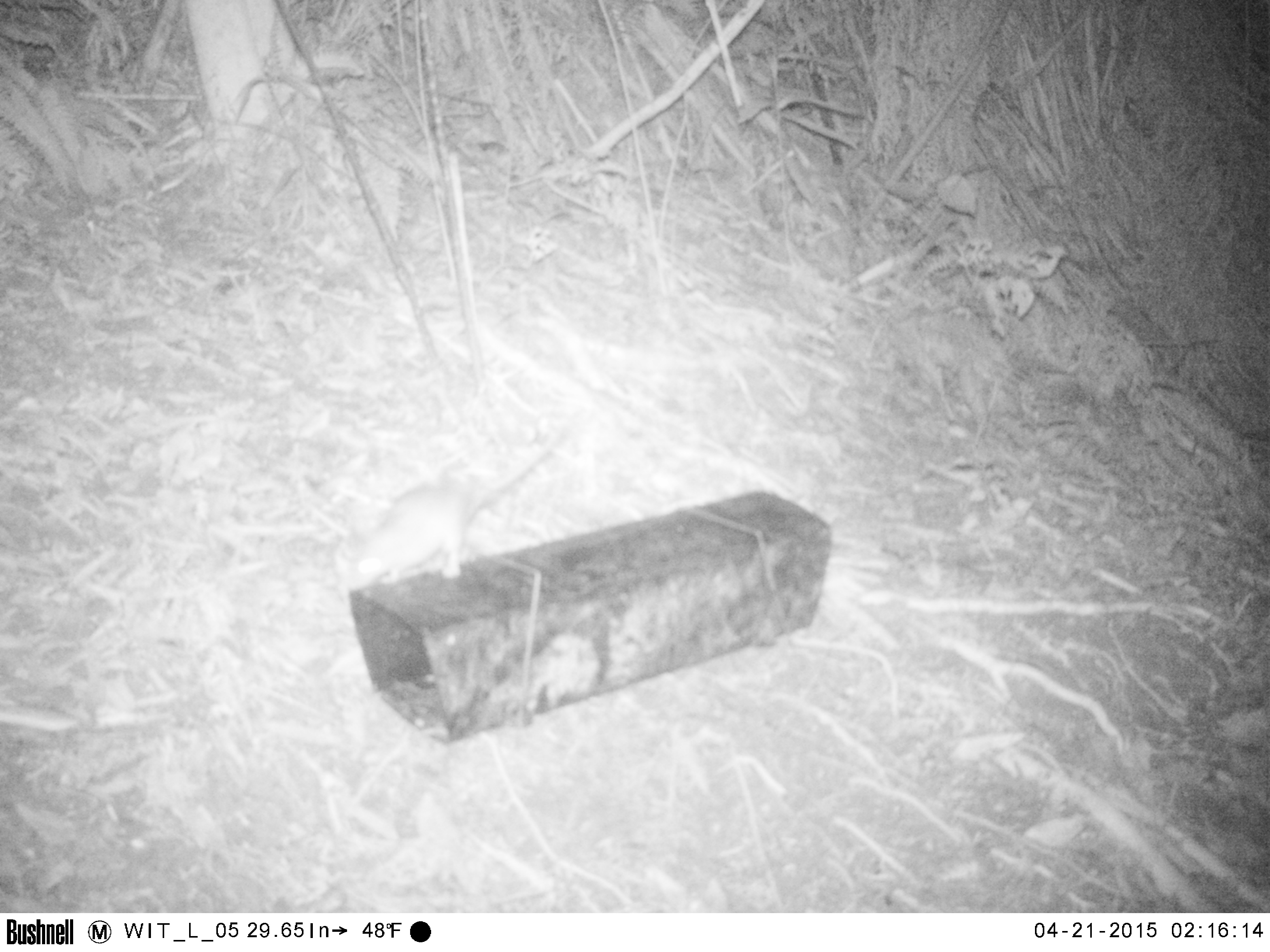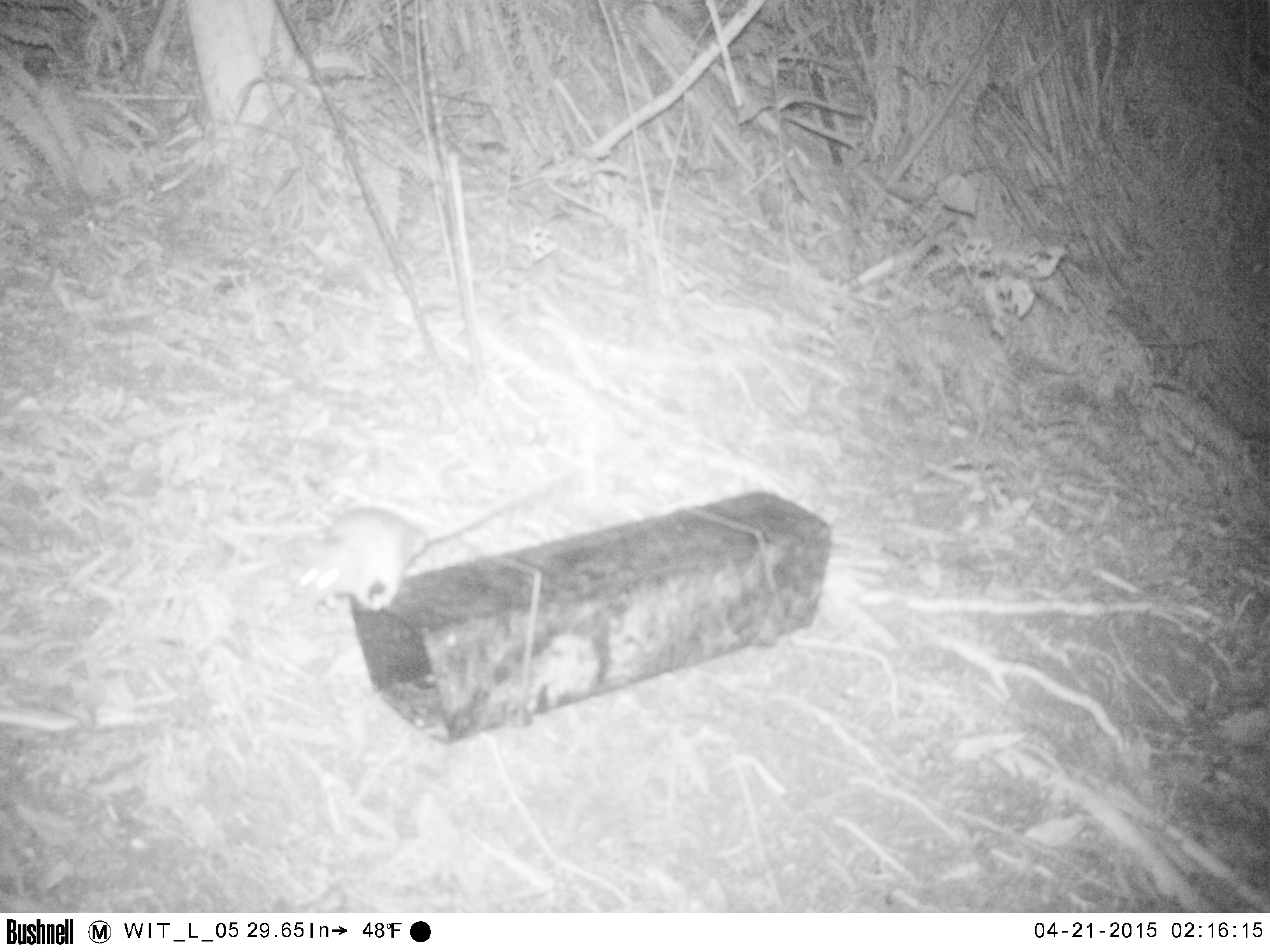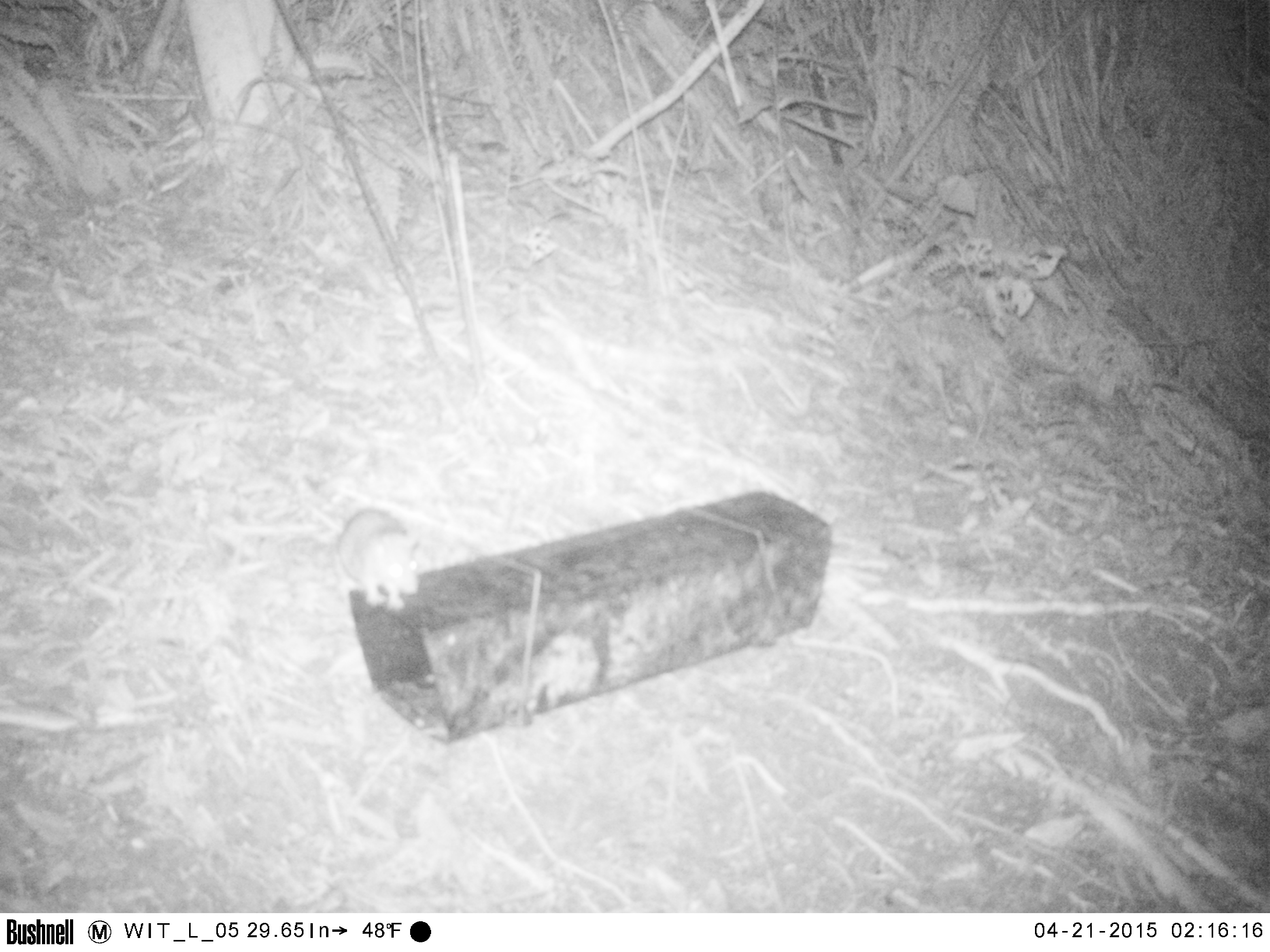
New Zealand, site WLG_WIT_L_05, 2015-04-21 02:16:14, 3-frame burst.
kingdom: Animalia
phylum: Chordata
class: Mammalia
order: Rodentia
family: Muridae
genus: Rattus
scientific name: Rattus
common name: rat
Rat (Rattus).